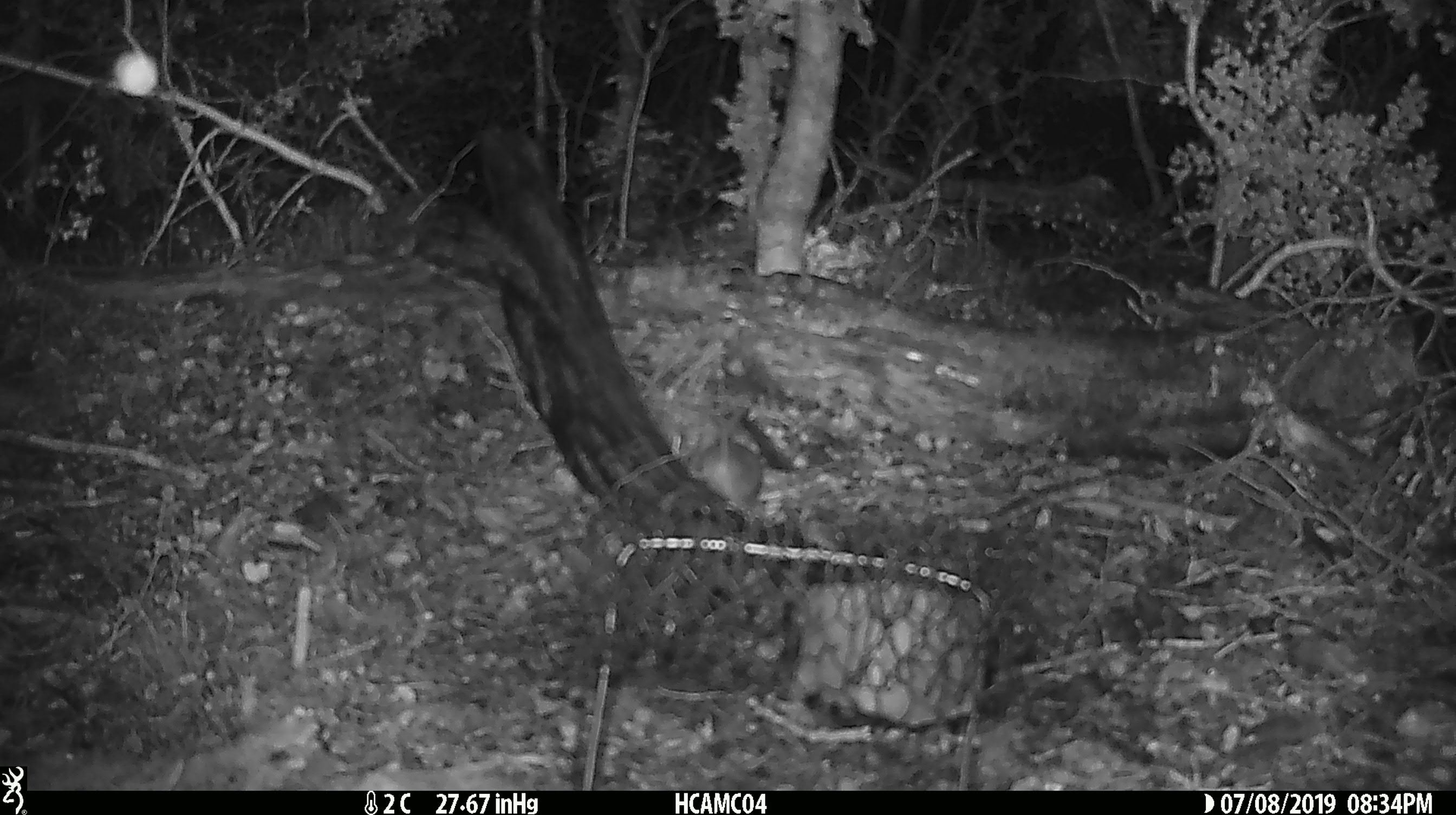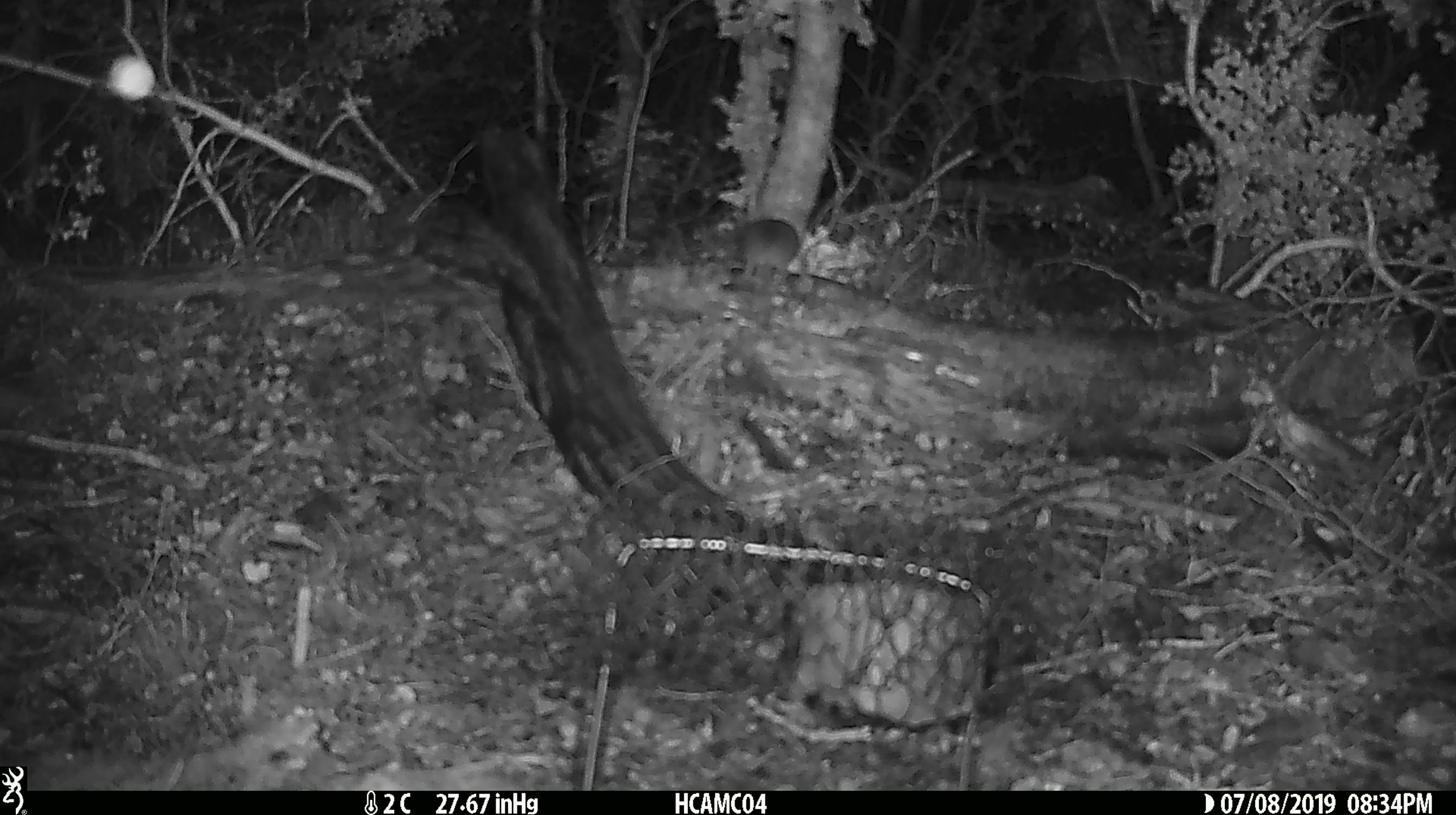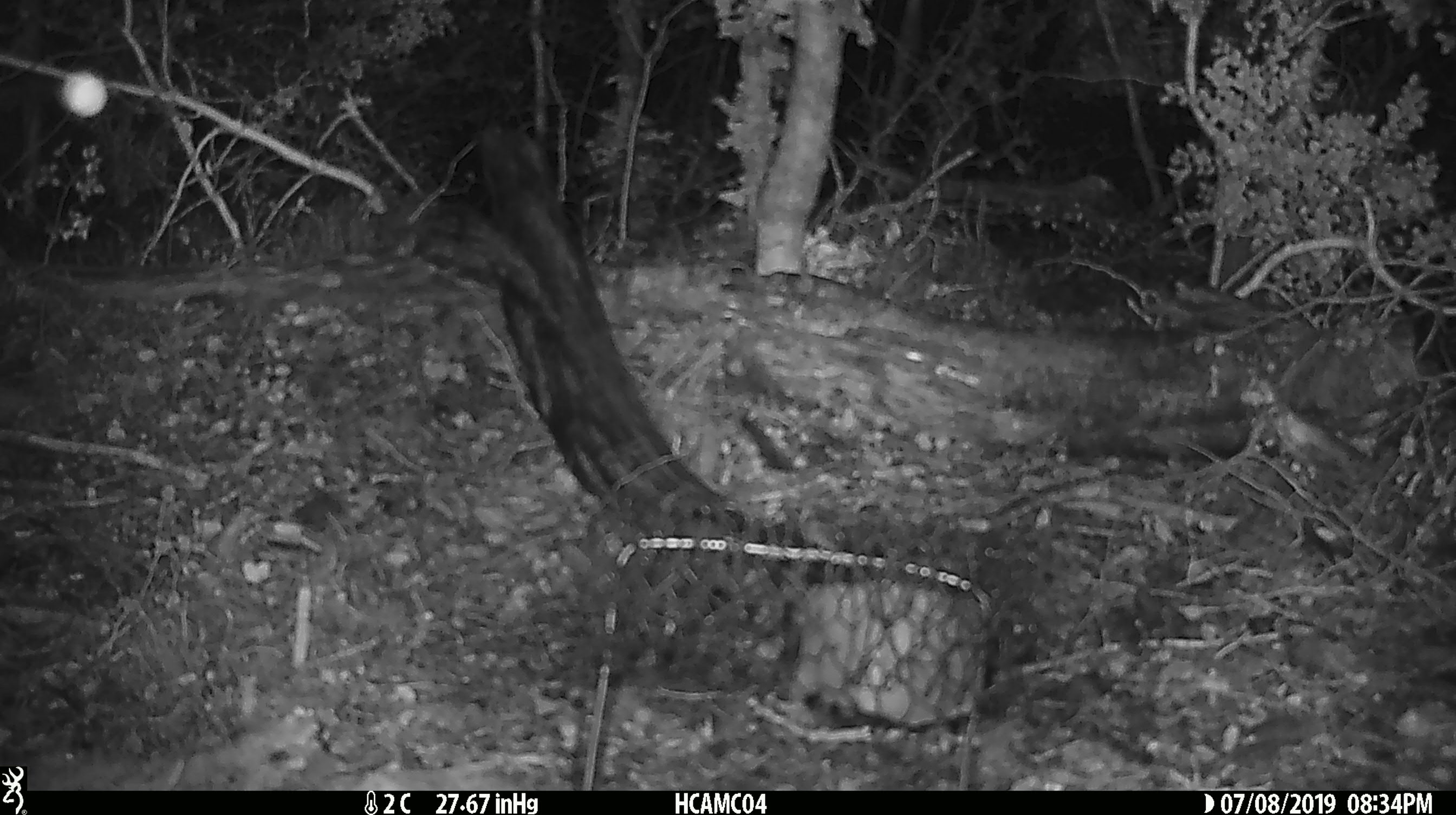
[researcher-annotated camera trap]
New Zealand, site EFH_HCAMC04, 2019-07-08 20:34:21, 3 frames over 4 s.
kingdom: Animalia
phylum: Chordata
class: Mammalia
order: Rodentia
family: Muridae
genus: Mus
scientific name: Mus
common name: mouse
Mouse (Mus).